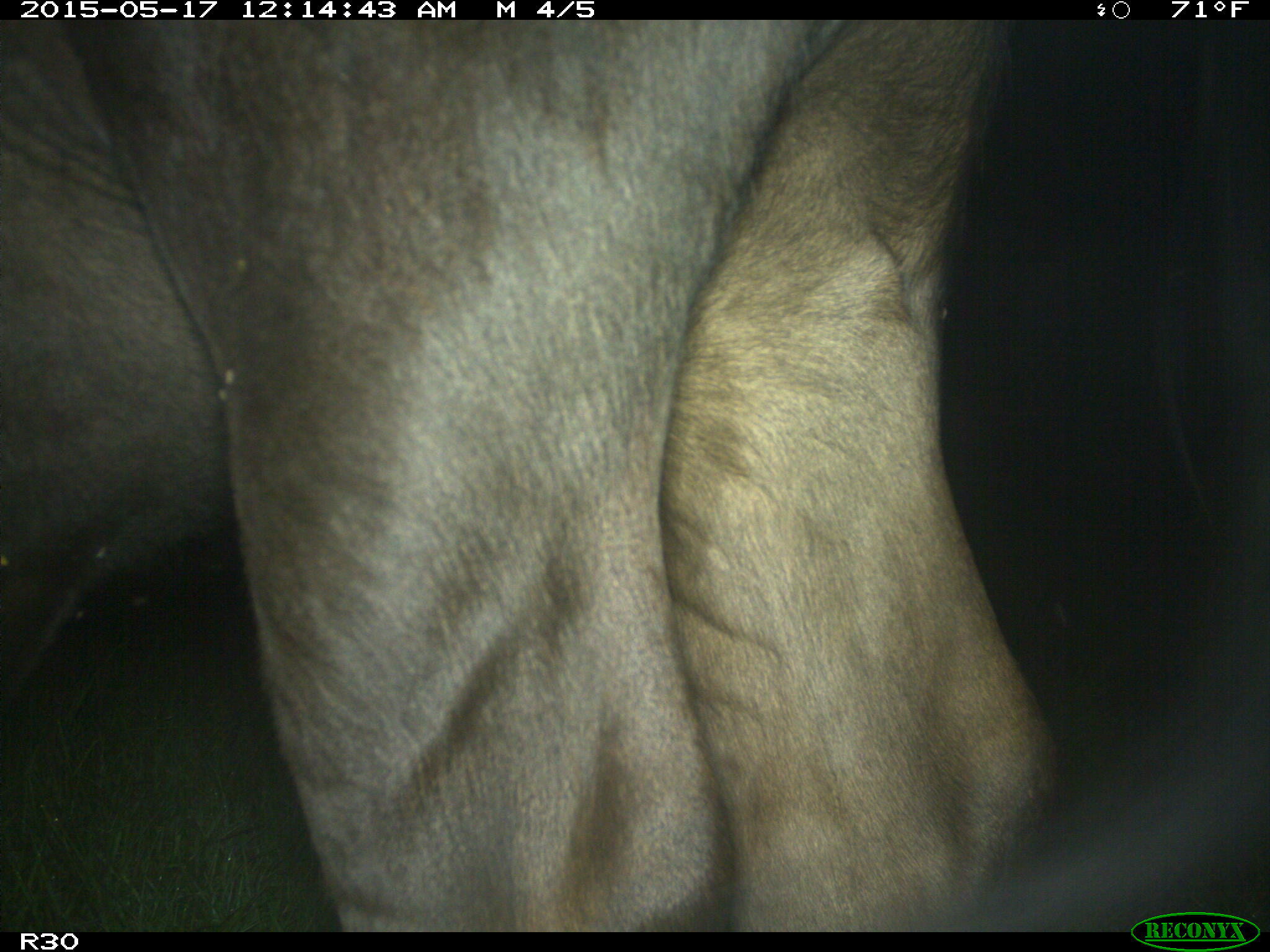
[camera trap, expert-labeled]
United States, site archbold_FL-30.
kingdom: Animalia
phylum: Chordata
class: Mammalia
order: Artiodactyla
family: Bovidae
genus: Bos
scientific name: Bos taurus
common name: domestic cow